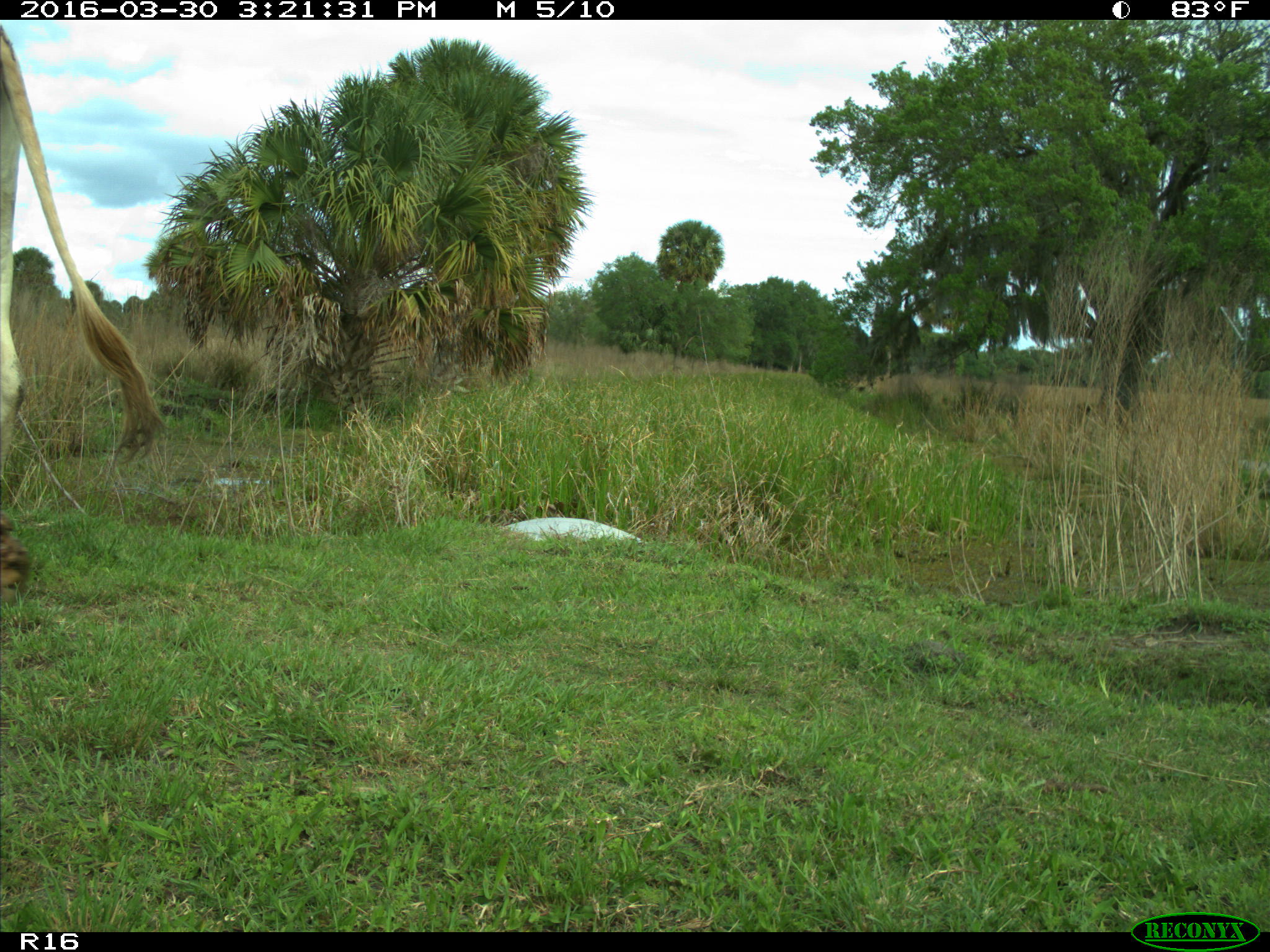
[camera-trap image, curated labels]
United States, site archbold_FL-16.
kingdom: Animalia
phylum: Chordata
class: Mammalia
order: Artiodactyla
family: Bovidae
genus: Bos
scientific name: Bos taurus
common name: domestic cow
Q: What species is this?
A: Bos taurus (domestic cow).